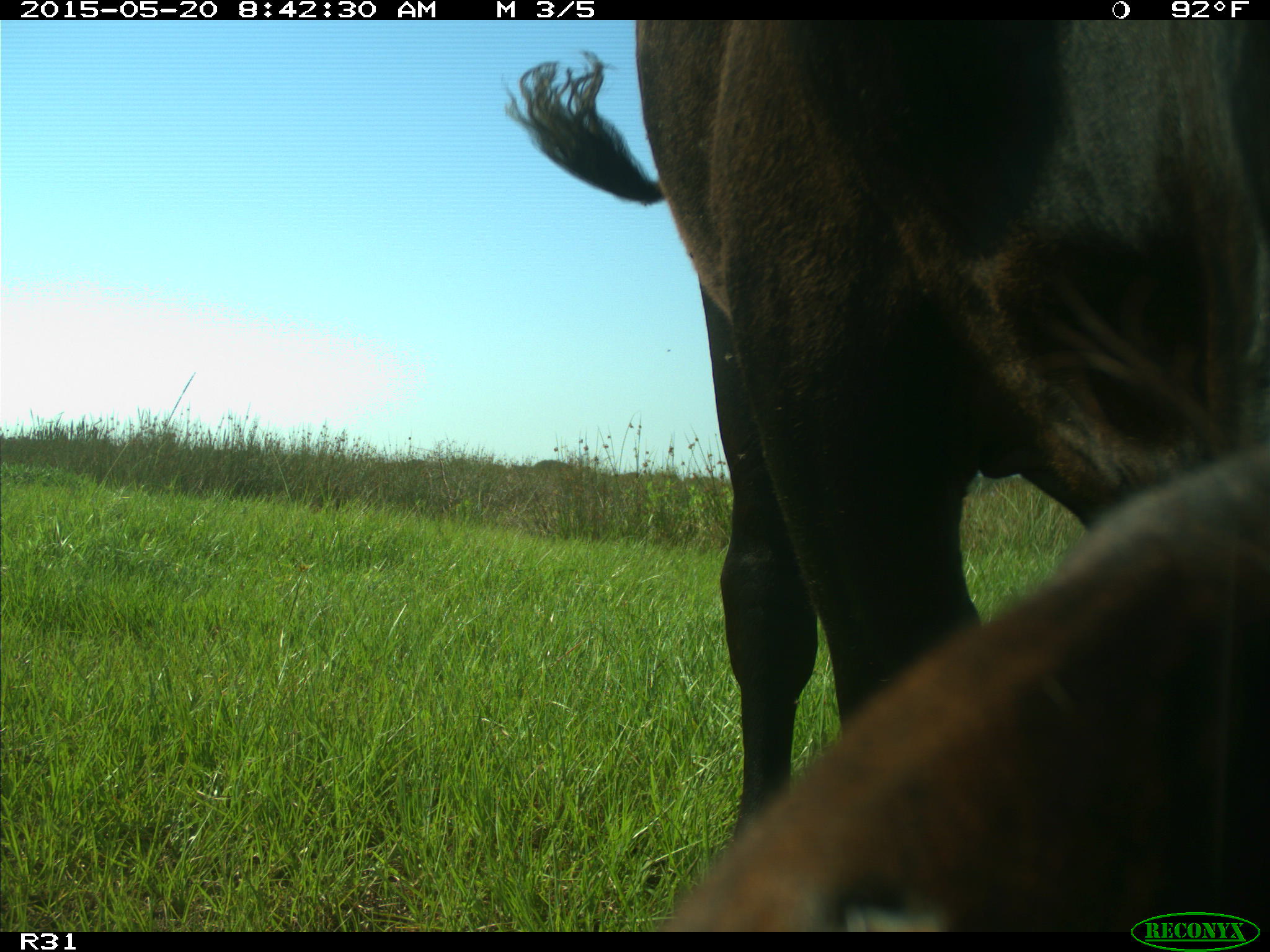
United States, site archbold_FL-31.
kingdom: Animalia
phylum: Chordata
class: Mammalia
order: Artiodactyla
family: Bovidae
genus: Bos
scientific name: Bos taurus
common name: domestic cow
Bos taurus (domestic cow).